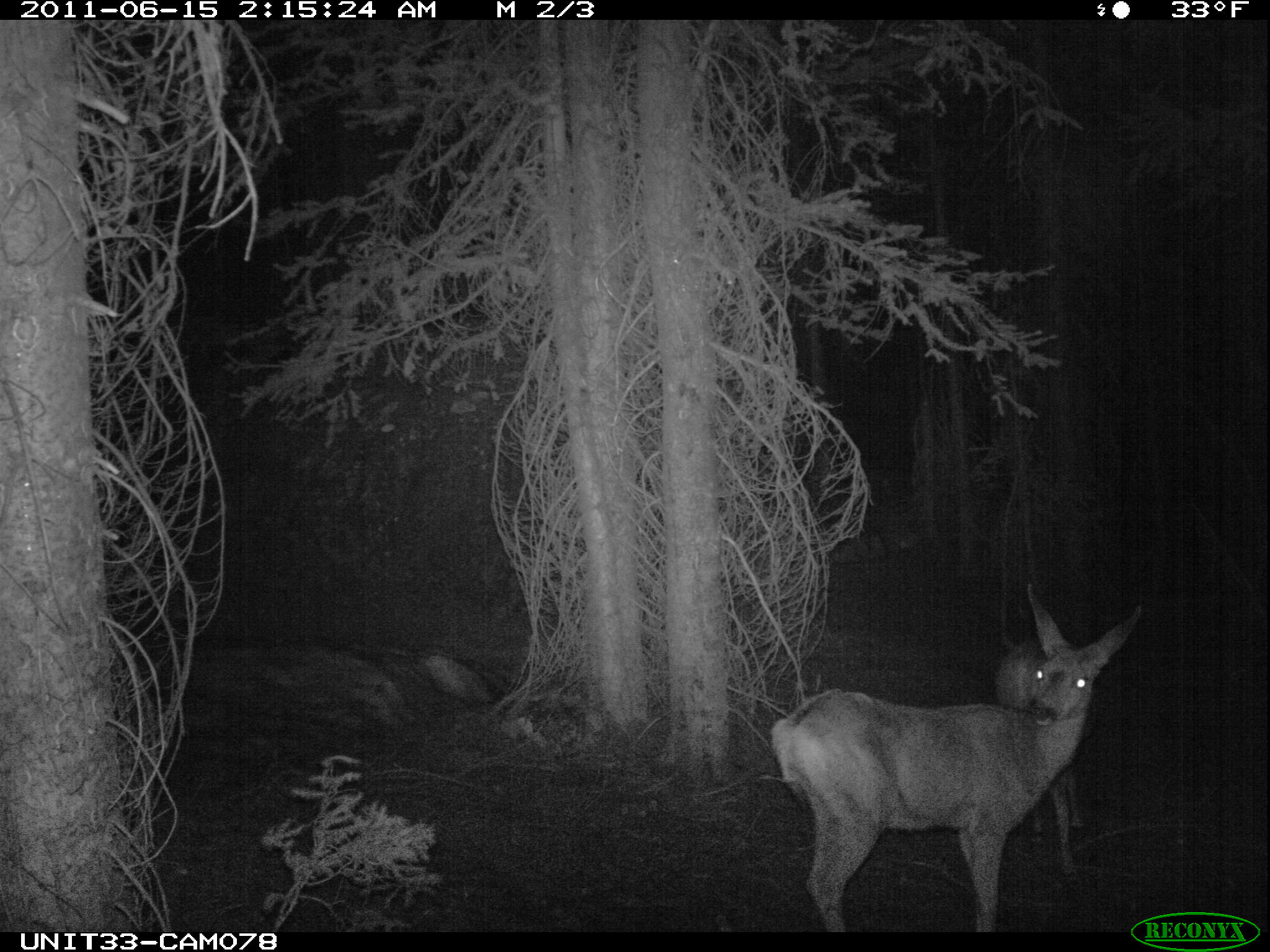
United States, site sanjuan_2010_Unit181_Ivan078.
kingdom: Animalia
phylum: Chordata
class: Mammalia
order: Artiodactyla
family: Cervidae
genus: Odocoileus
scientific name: Odocoileus hemionus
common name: mule deer